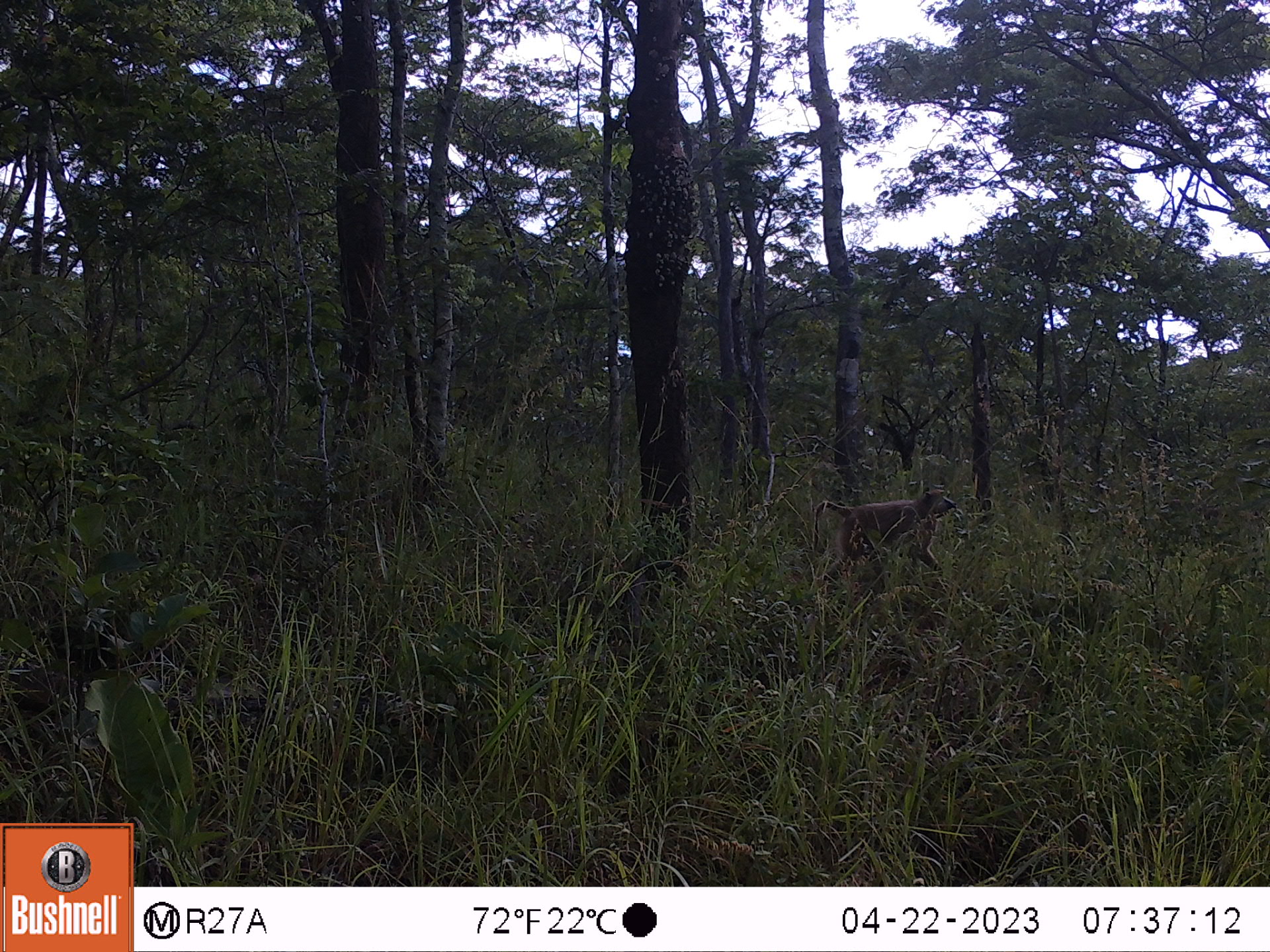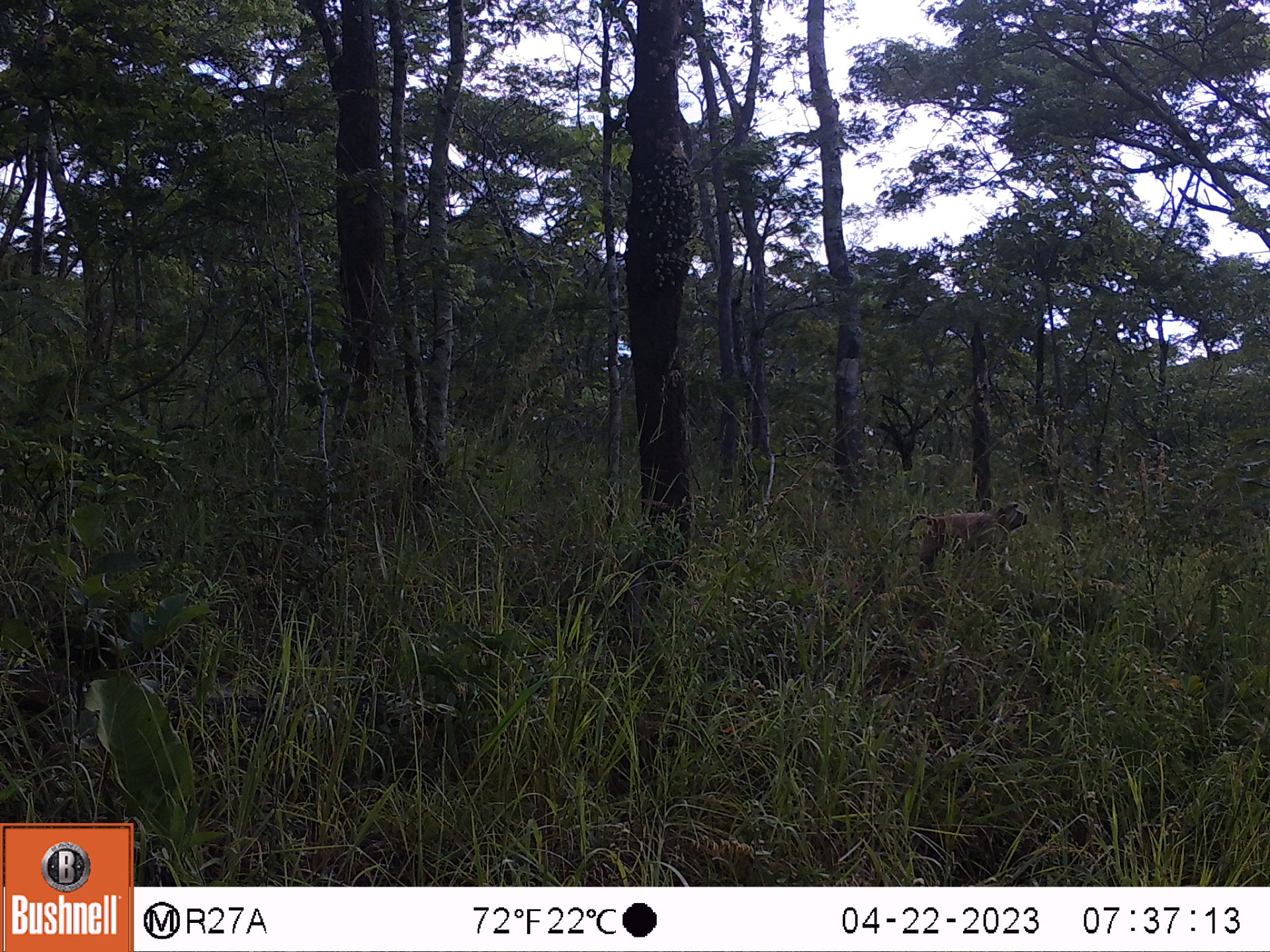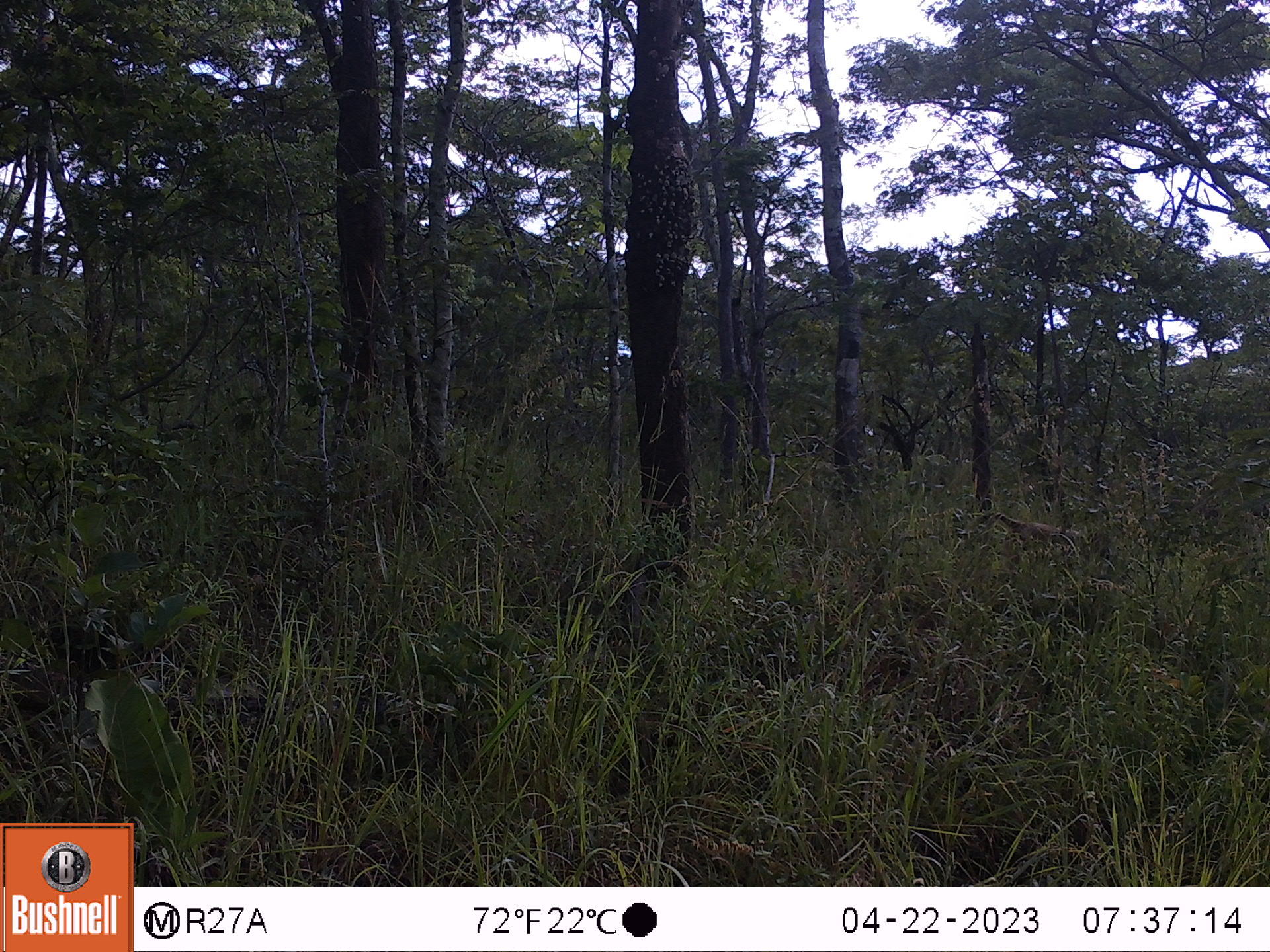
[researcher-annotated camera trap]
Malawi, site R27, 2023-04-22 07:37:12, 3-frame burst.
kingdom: Animalia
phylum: Chordata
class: Mammalia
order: Primates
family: Cercopithecidae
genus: Papio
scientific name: Papio cynocephalus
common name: yellow baboon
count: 1